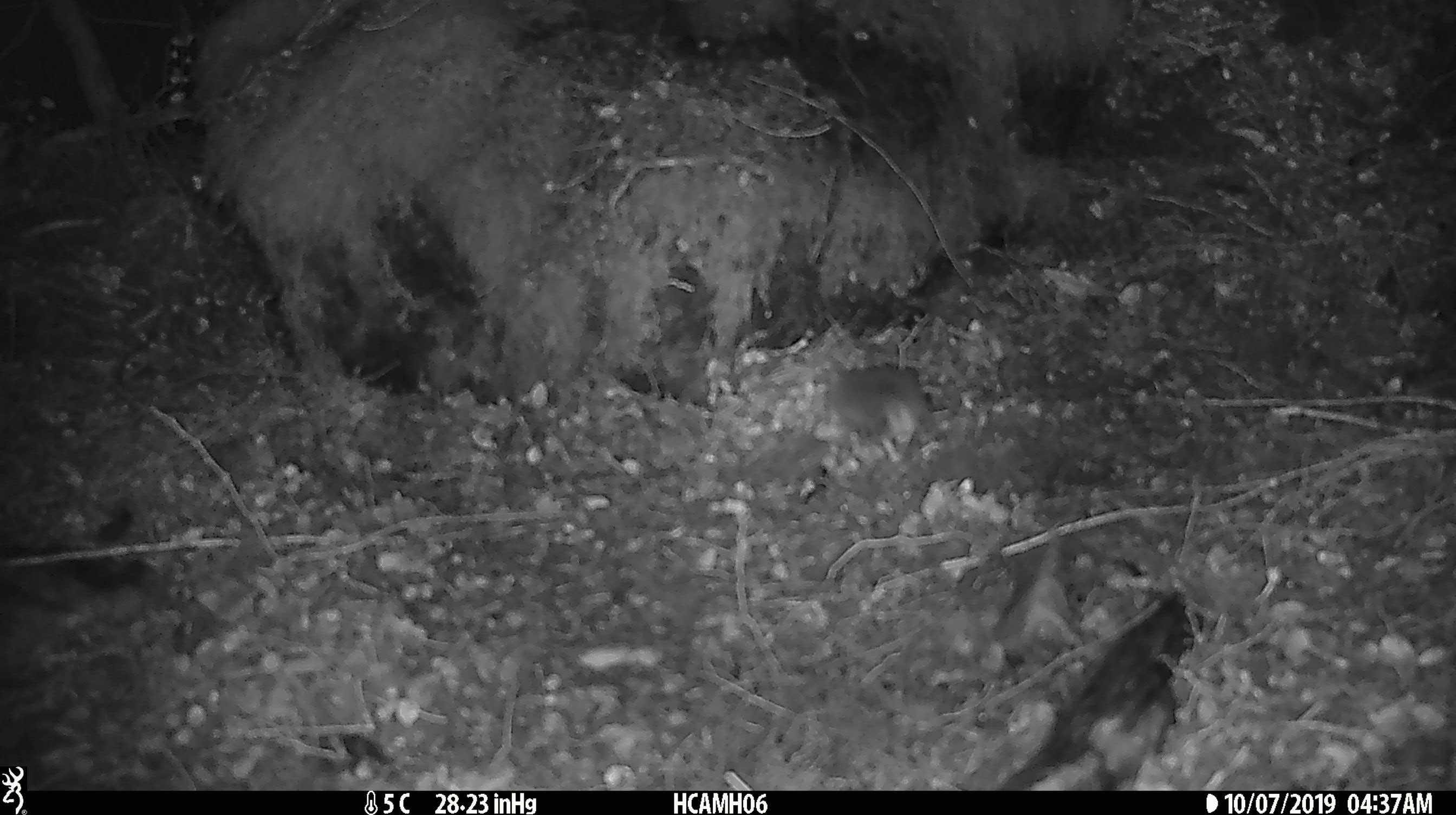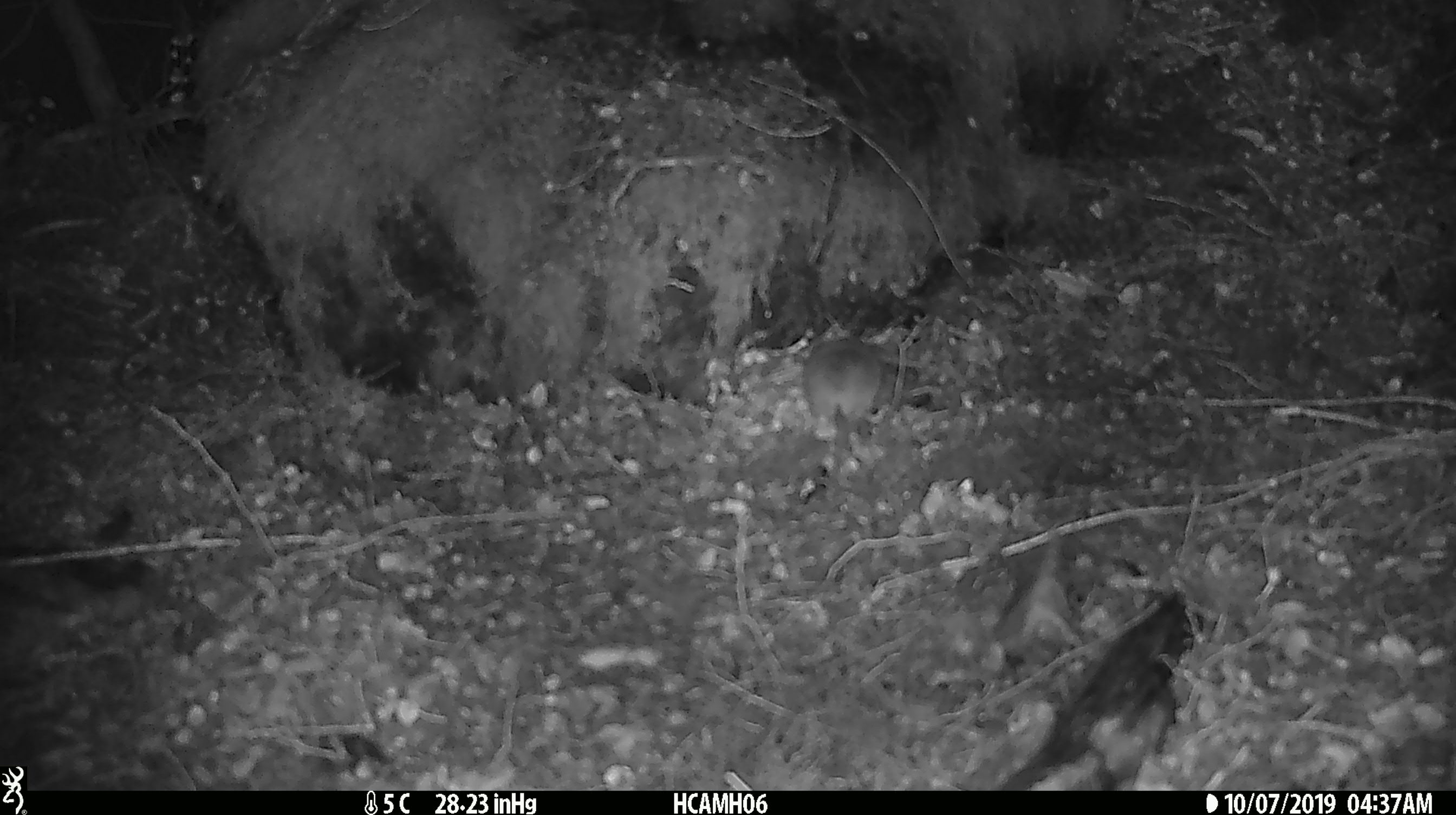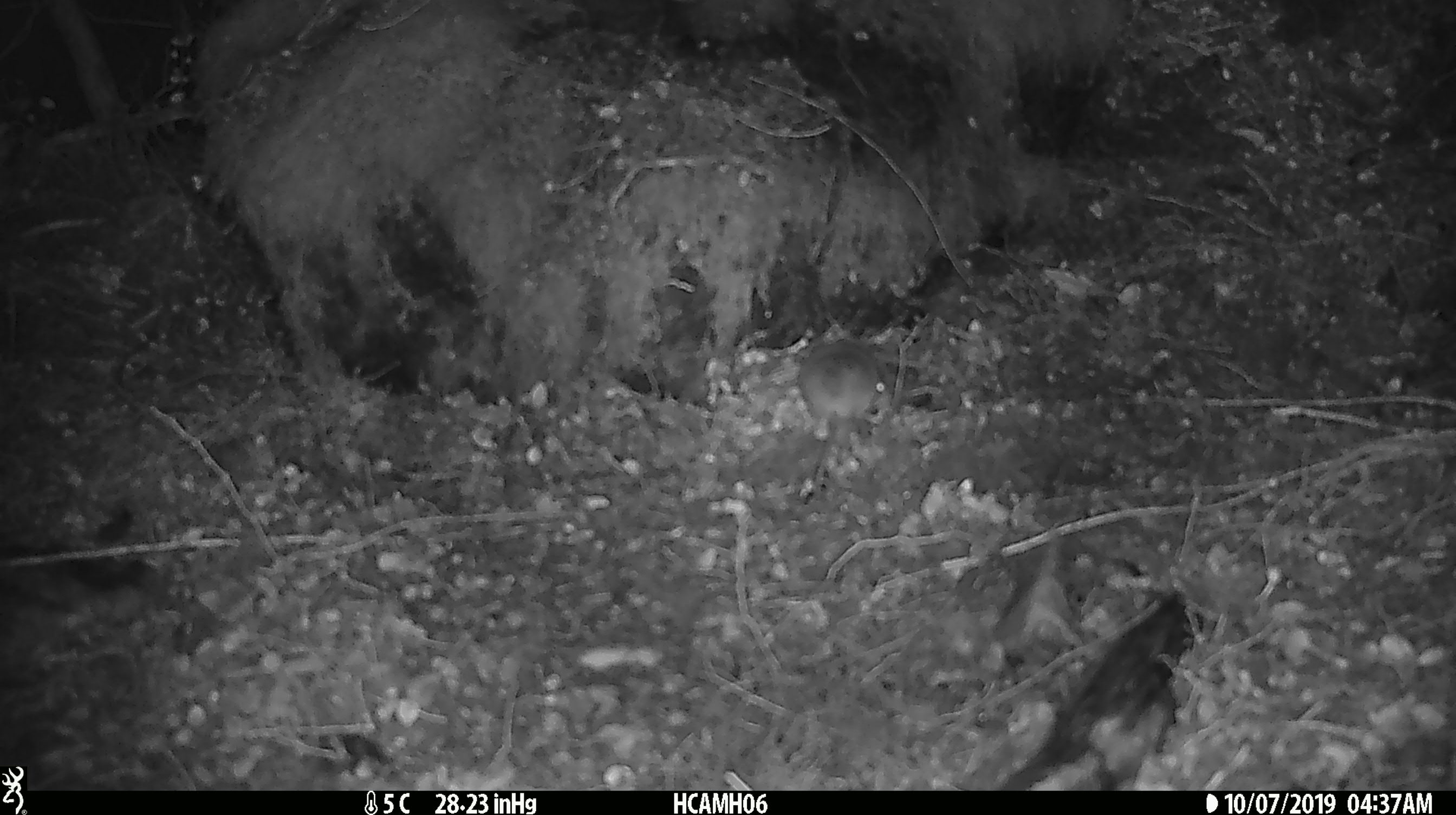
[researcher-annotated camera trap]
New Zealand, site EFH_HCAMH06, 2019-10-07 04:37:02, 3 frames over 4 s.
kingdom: Animalia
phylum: Chordata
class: Mammalia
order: Rodentia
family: Muridae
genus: Mus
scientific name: Mus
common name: mouse